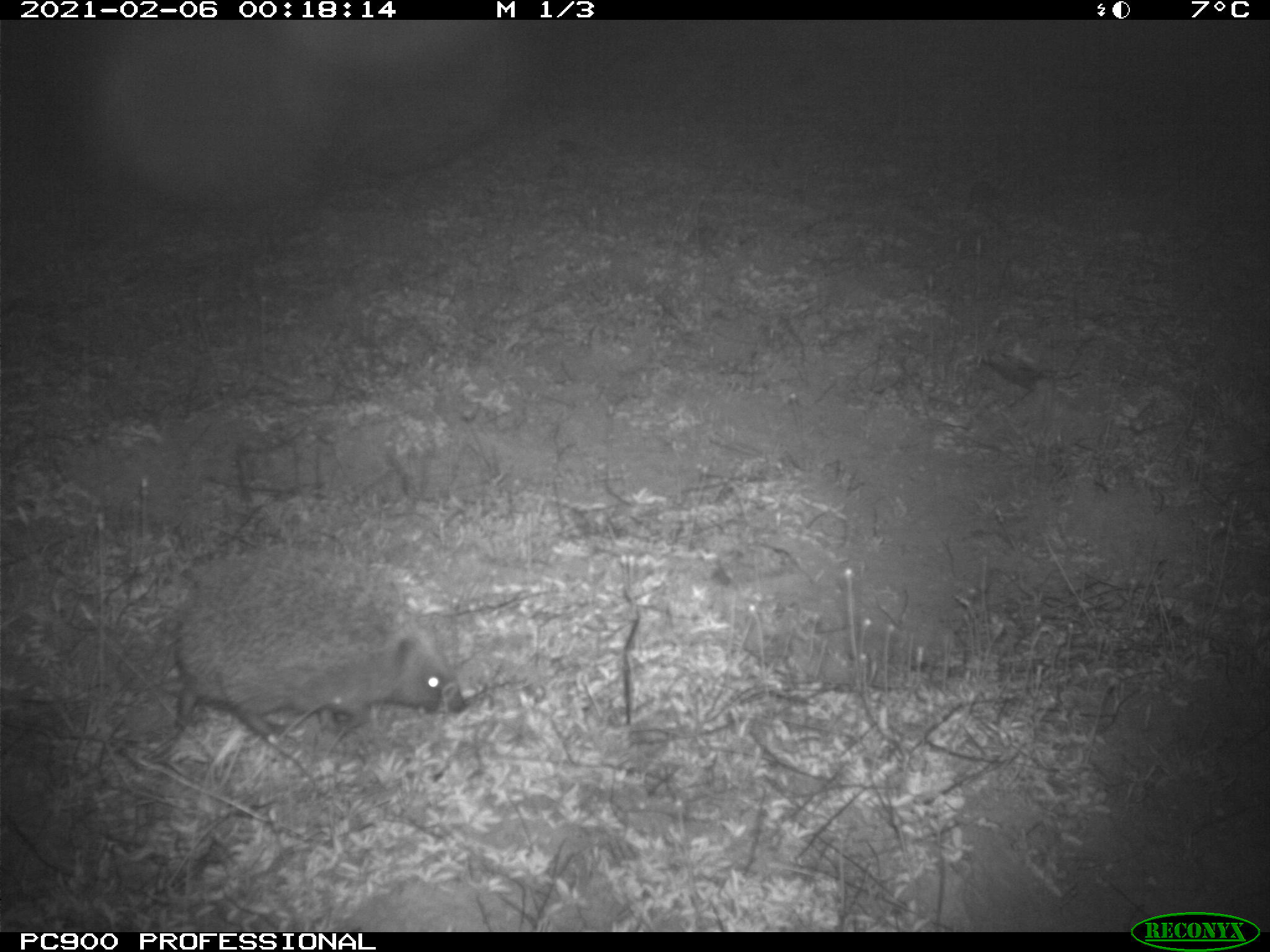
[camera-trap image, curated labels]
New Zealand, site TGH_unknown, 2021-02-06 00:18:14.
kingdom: Animalia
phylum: Chordata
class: Mammalia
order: Eulipotyphla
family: Erinaceidae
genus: Erinaceus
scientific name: Erinaceus europaeus europaeus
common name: european hedgehog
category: hedgehog